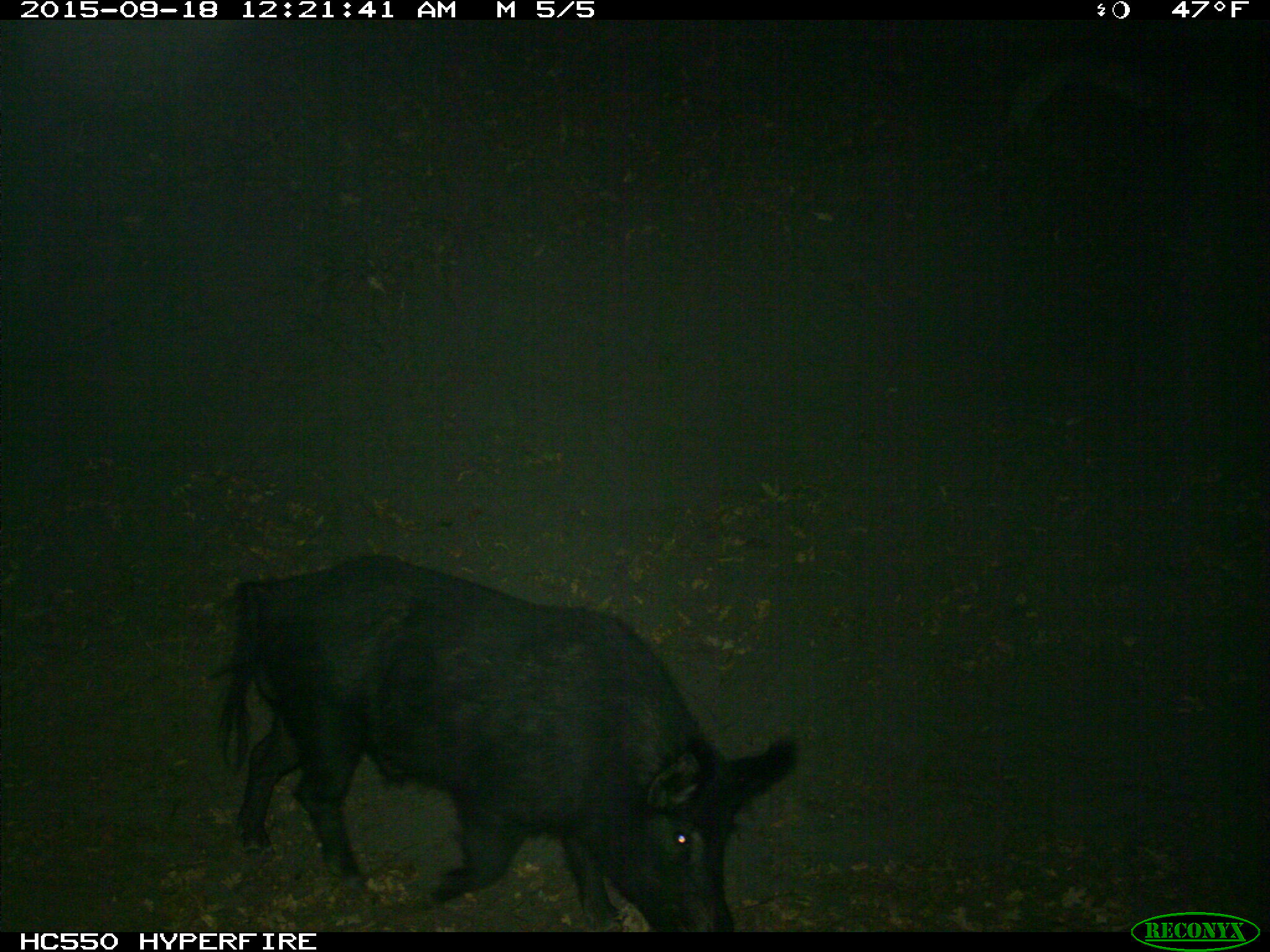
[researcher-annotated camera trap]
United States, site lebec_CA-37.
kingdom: Animalia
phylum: Chordata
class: Mammalia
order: Artiodactyla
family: Suidae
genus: Sus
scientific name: Sus scrofa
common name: wild boar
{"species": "Sus scrofa (wild boar)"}